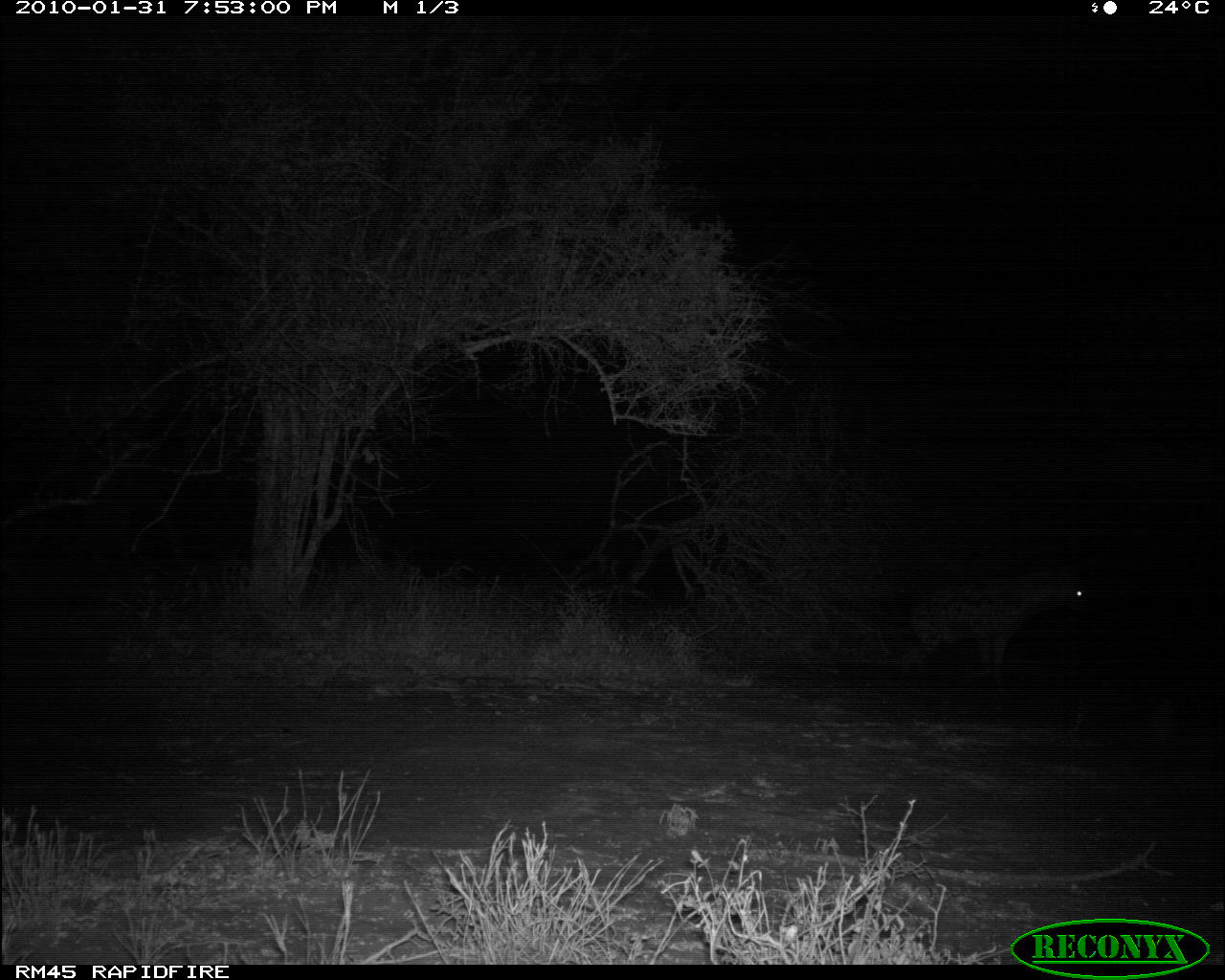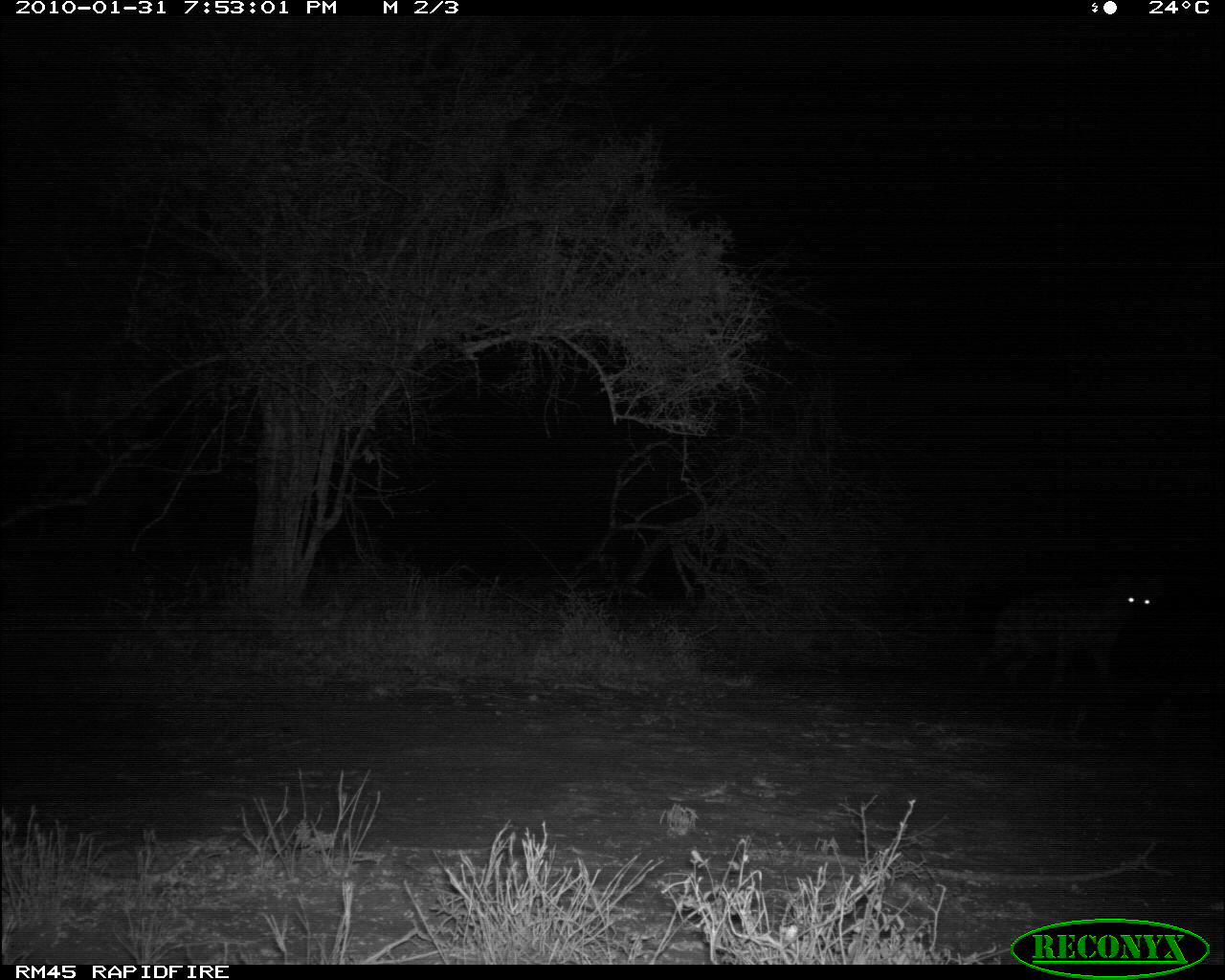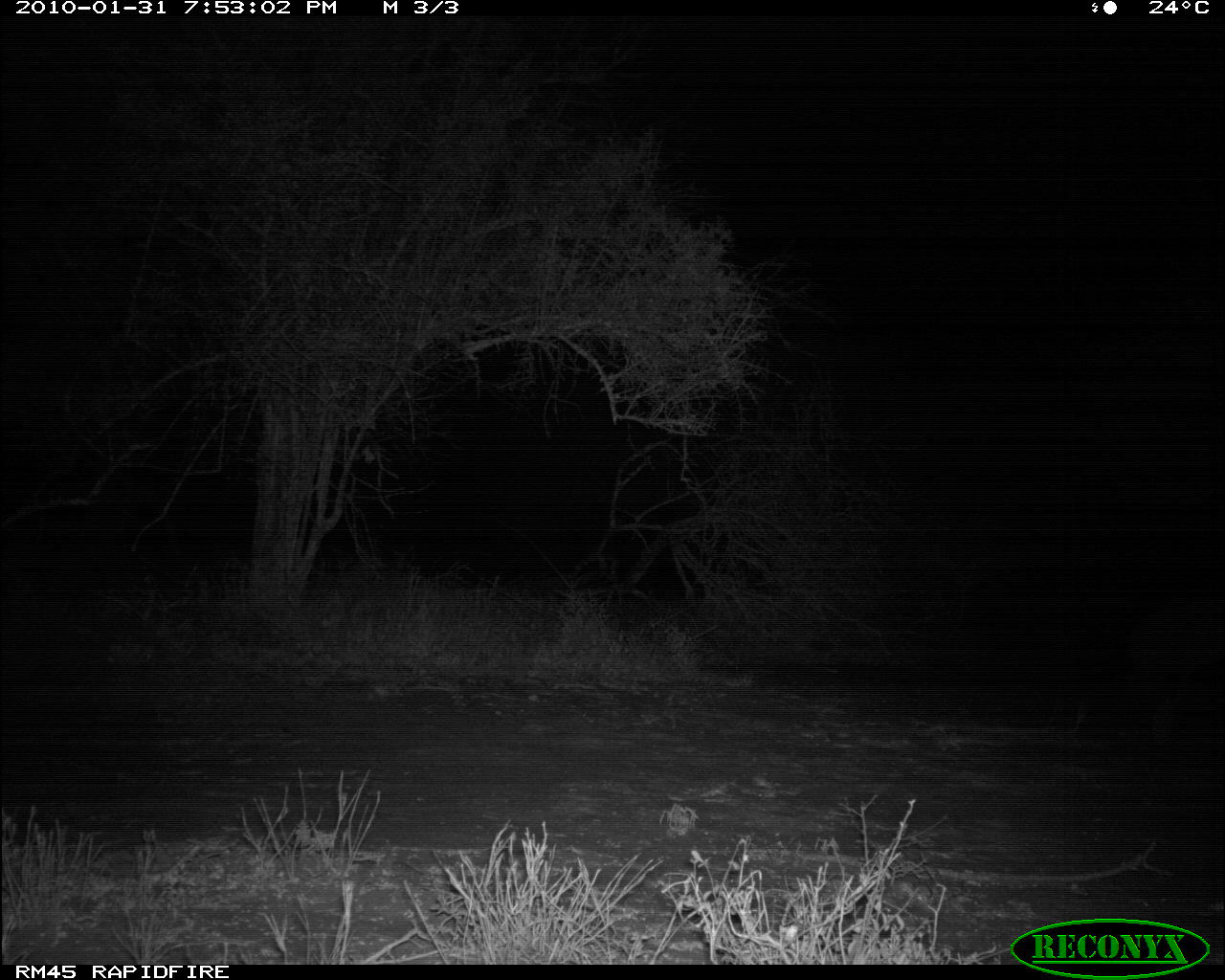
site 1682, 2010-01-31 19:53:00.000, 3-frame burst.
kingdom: Animalia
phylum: Chordata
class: Mammalia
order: Carnivora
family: Hyaenidae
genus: Crocuta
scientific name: Crocuta crocuta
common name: spotted hyena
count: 1